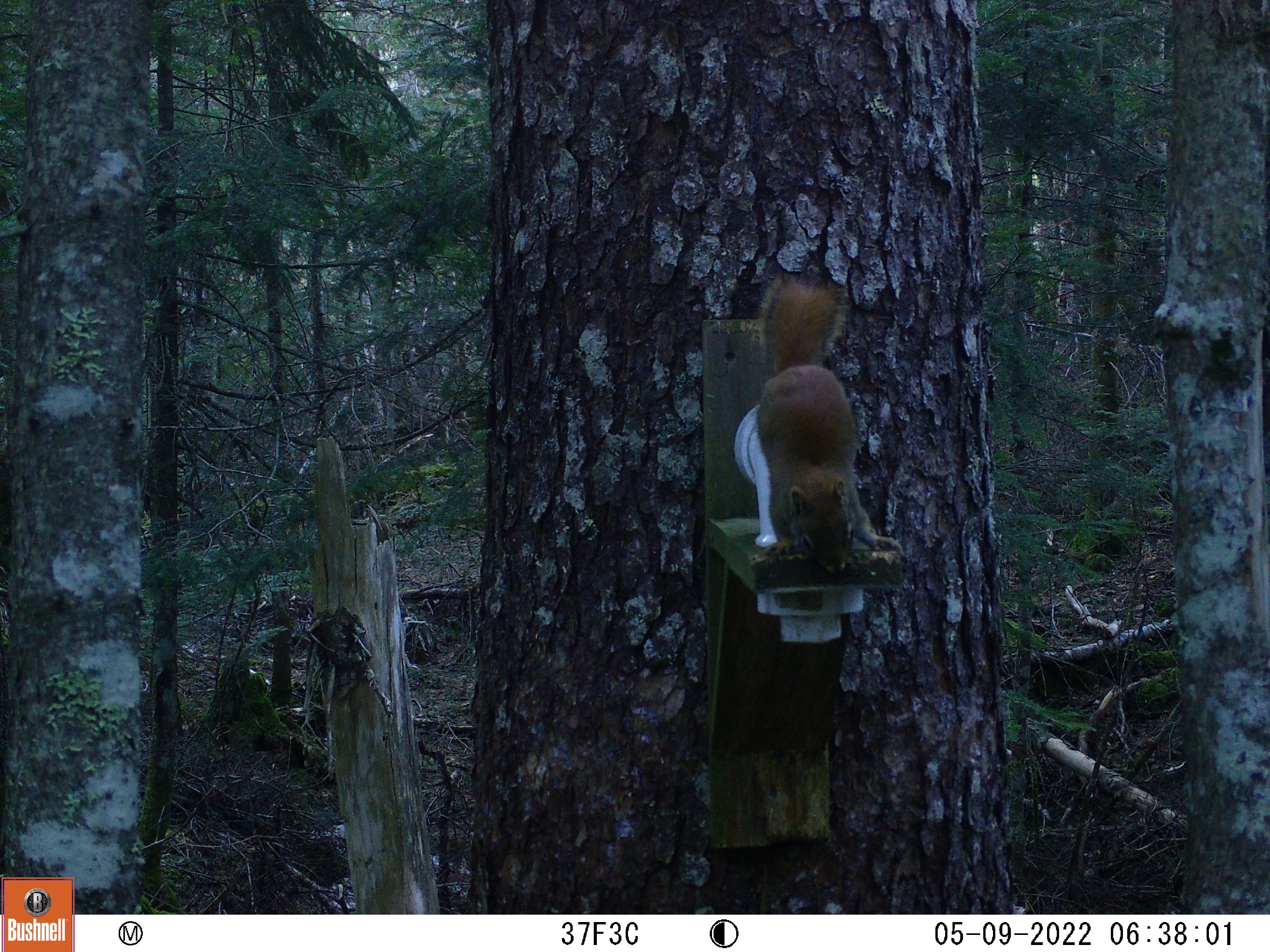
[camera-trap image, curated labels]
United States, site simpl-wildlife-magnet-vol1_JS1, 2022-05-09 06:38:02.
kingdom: Animalia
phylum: Chordata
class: Mammalia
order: Rodentia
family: Sciuridae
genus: Tamiasciurus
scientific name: Tamiasciurus hudsonicus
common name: red squirrel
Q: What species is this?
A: Red squirrel (Tamiasciurus hudsonicus).